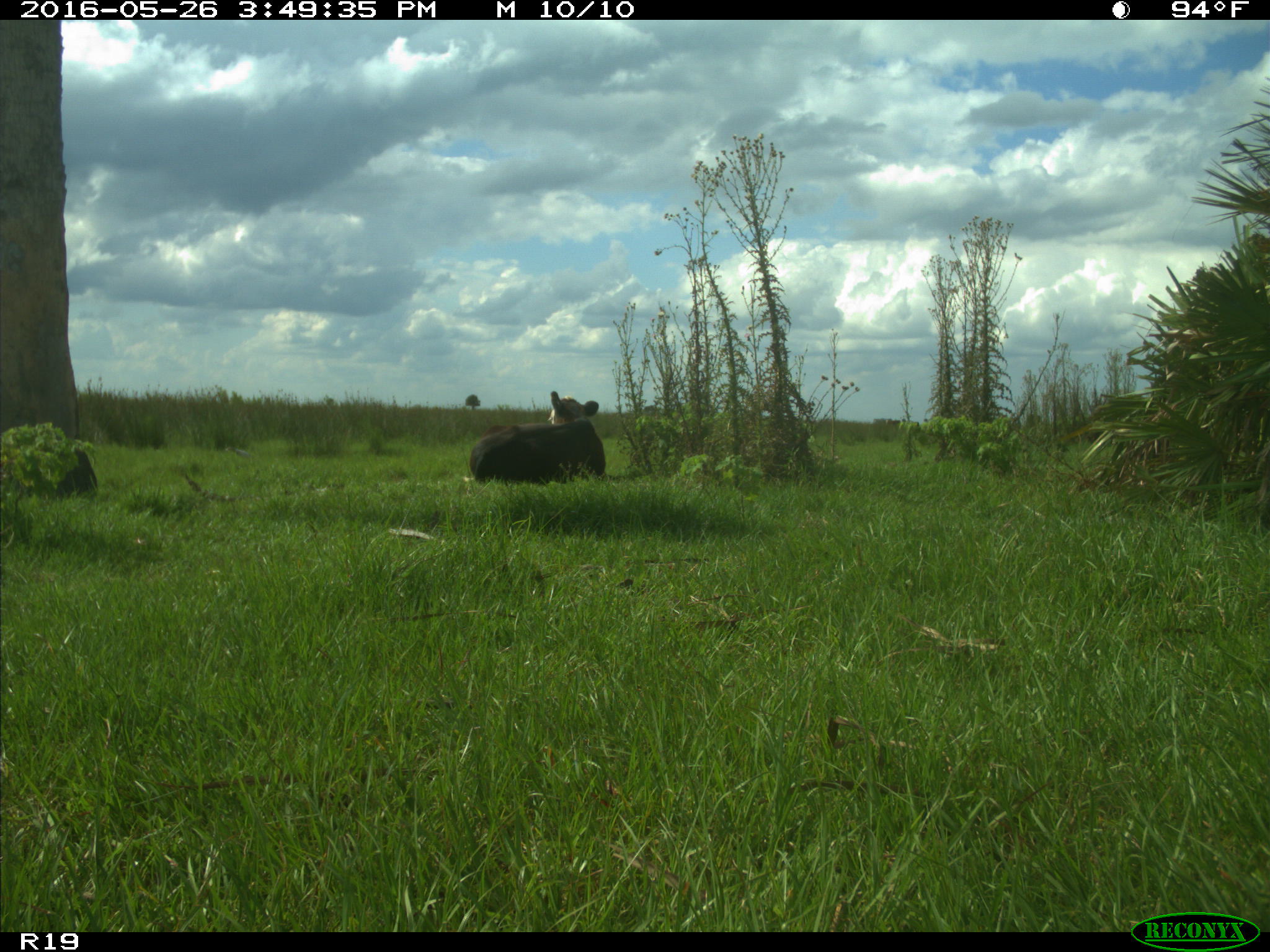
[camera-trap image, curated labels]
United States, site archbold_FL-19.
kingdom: Animalia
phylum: Chordata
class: Mammalia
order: Artiodactyla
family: Bovidae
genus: Bos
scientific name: Bos taurus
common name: domestic cow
Bos taurus (domestic cow).